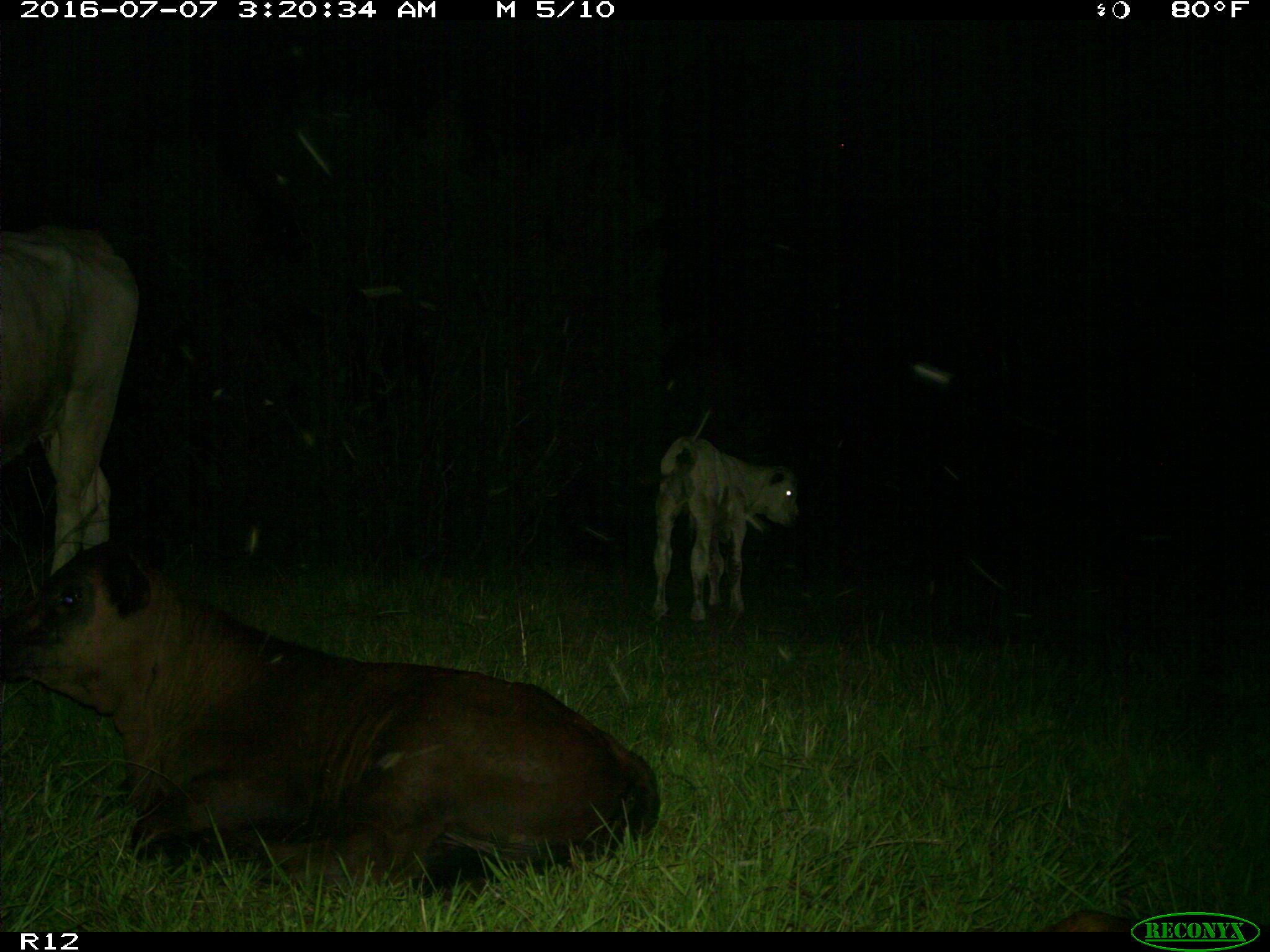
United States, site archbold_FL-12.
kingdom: Animalia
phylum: Chordata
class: Mammalia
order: Artiodactyla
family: Bovidae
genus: Bos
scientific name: Bos taurus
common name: domestic cow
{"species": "Bos taurus (domestic cow)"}